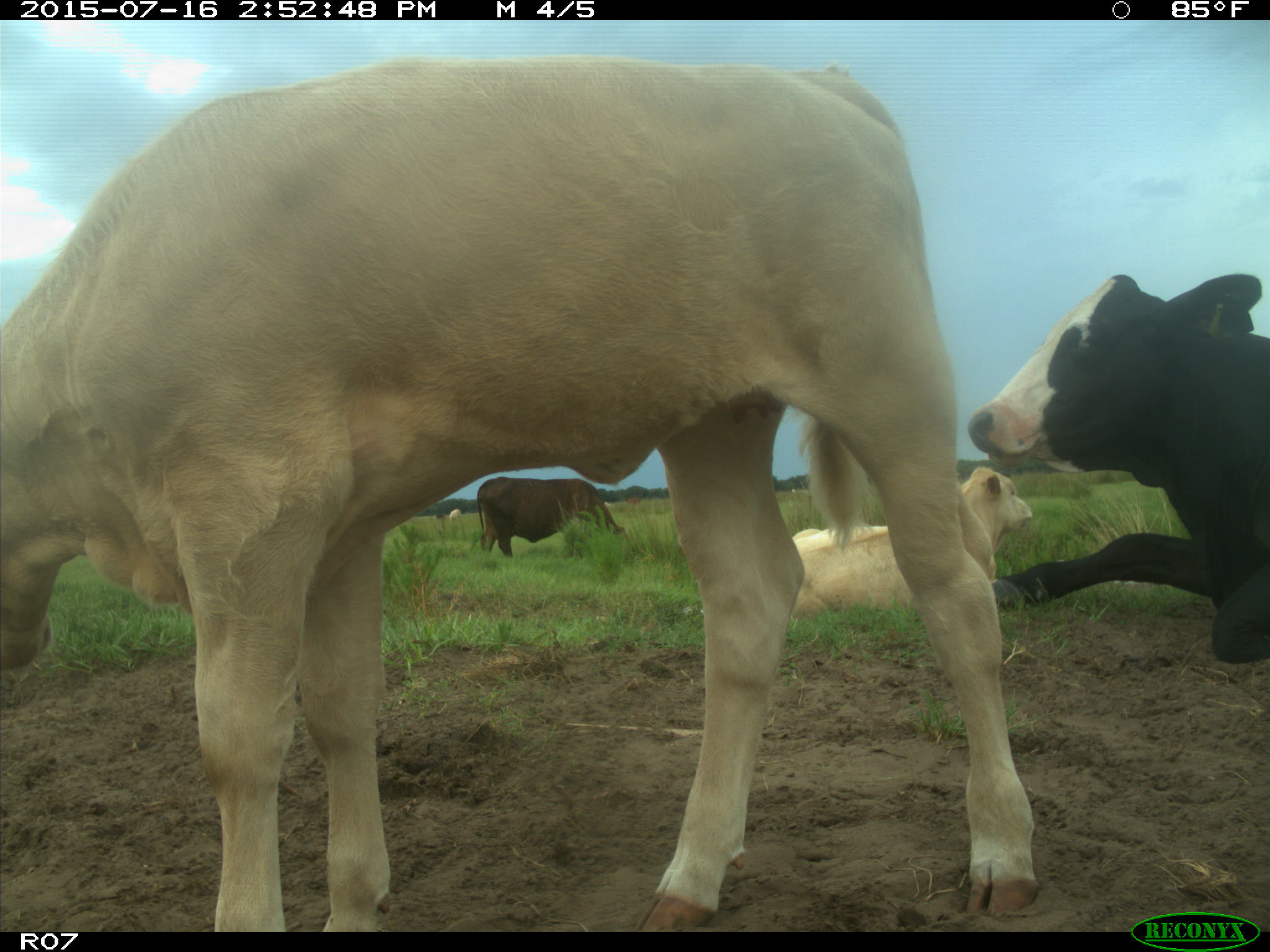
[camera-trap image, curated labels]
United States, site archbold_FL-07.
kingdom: Animalia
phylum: Chordata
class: Mammalia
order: Artiodactyla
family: Bovidae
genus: Bos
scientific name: Bos taurus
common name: domestic cow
Bos taurus (domestic cow).